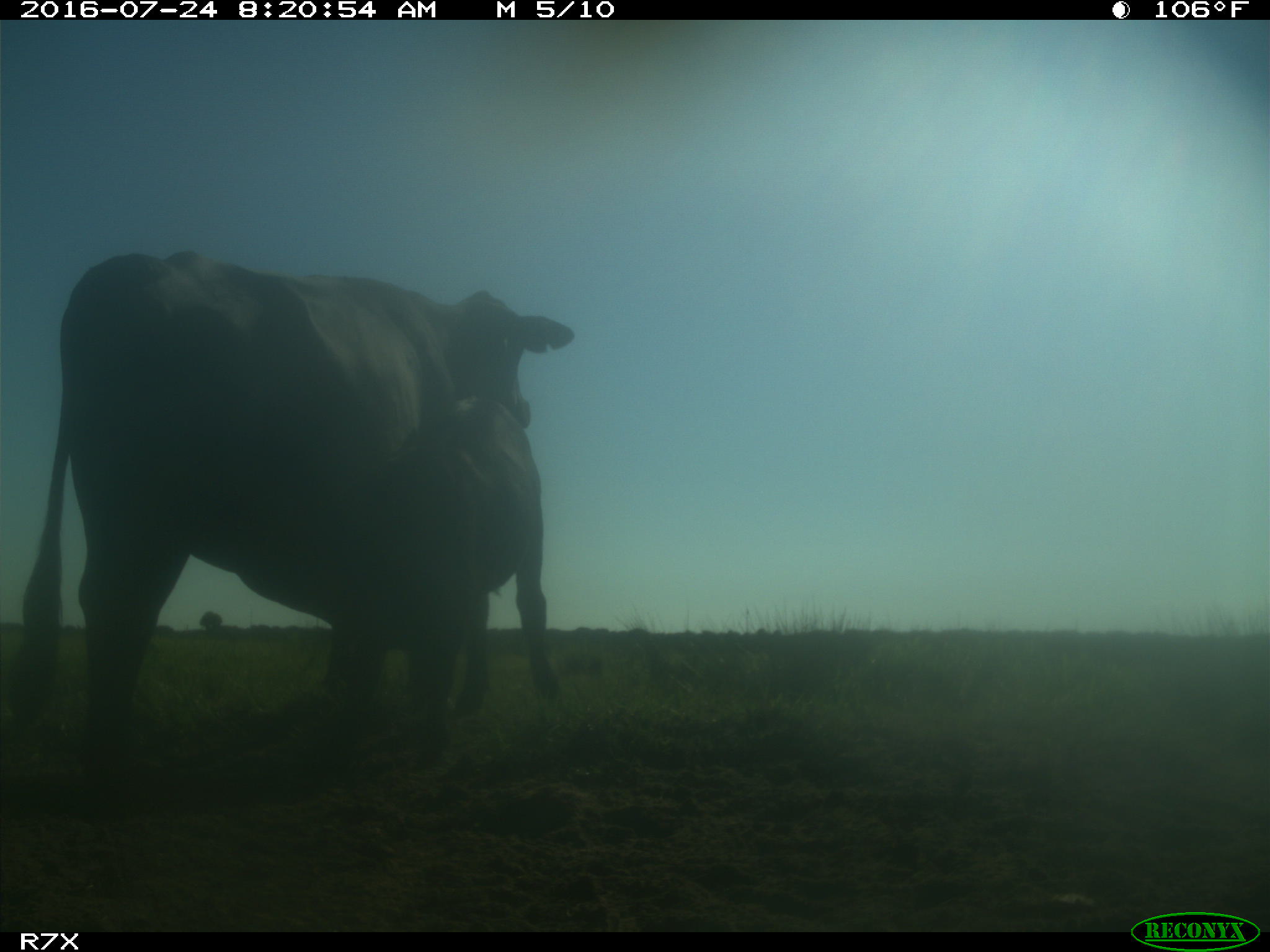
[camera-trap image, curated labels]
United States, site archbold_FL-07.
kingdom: Animalia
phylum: Chordata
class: Mammalia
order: Artiodactyla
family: Bovidae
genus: Bos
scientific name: Bos taurus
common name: domestic cow